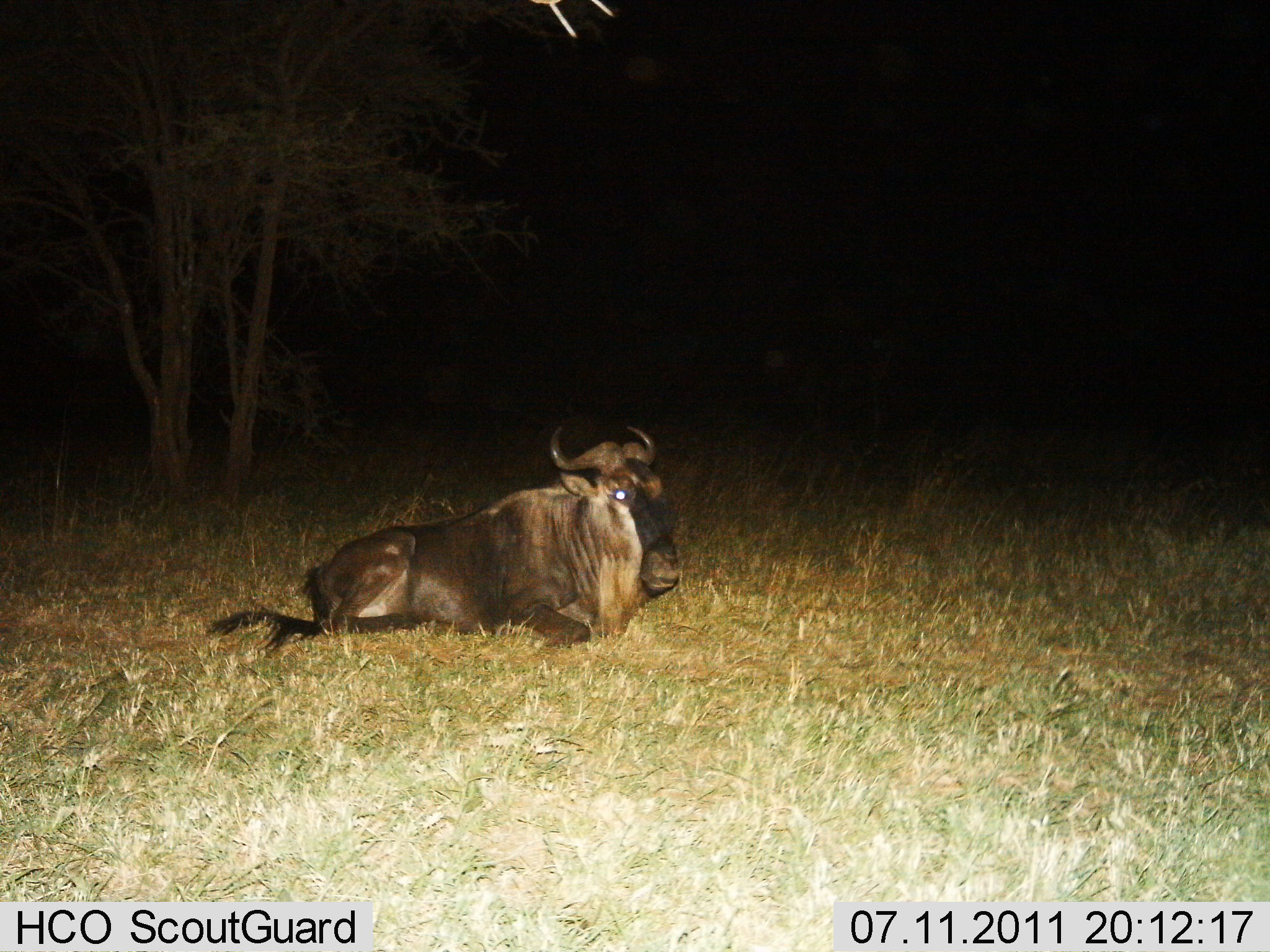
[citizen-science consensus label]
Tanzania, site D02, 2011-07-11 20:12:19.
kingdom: Animalia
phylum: Chordata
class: Mammalia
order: Artiodactyla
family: Bovidae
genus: Connochaetes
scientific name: Connochaetes taurinus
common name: blue wildebeest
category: wildebeest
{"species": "wildebeest (blue wildebeest) (Connochaetes taurinus)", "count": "1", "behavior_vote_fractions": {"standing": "0%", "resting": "100%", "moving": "0%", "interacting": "0%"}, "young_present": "0%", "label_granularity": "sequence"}